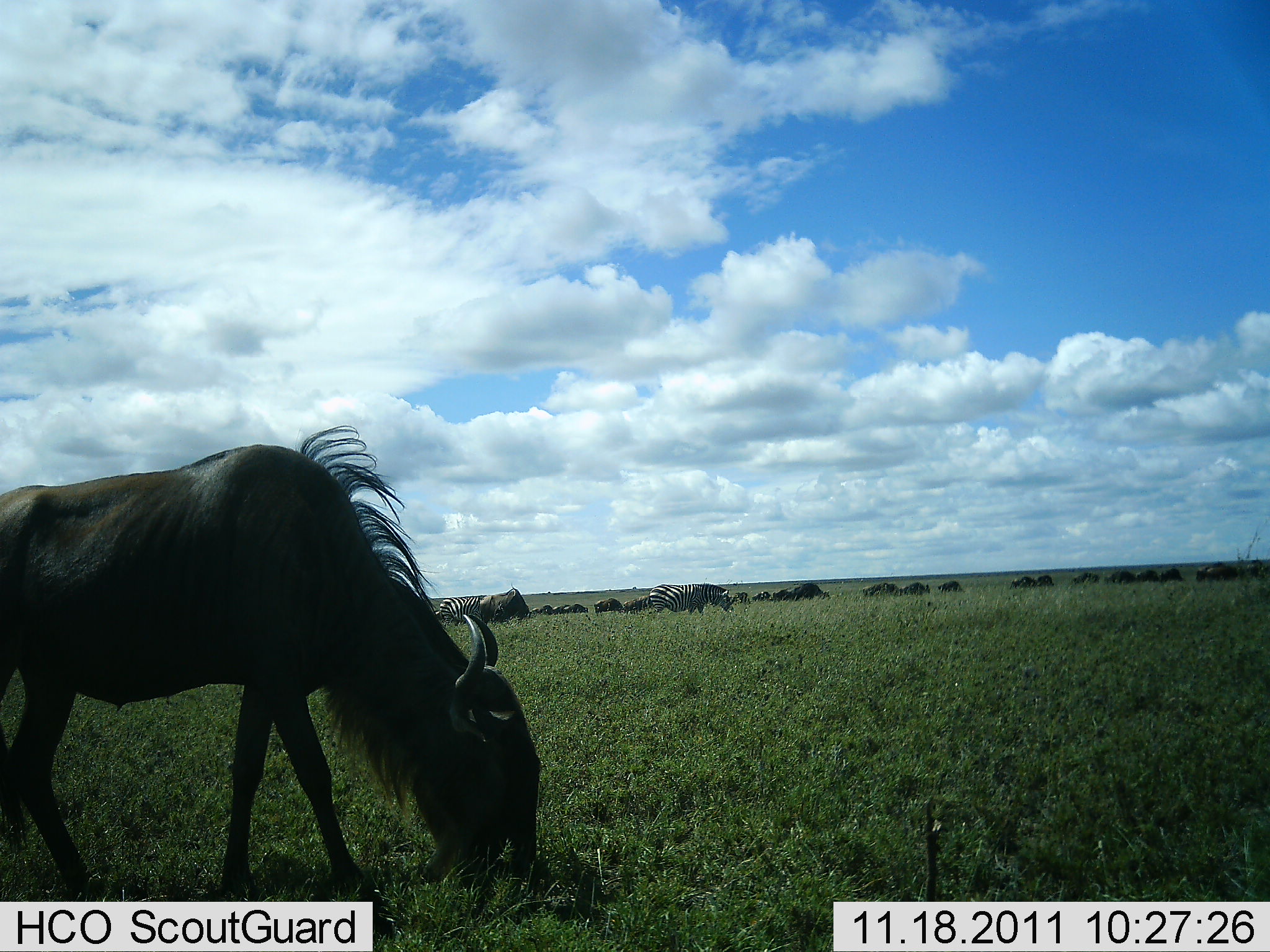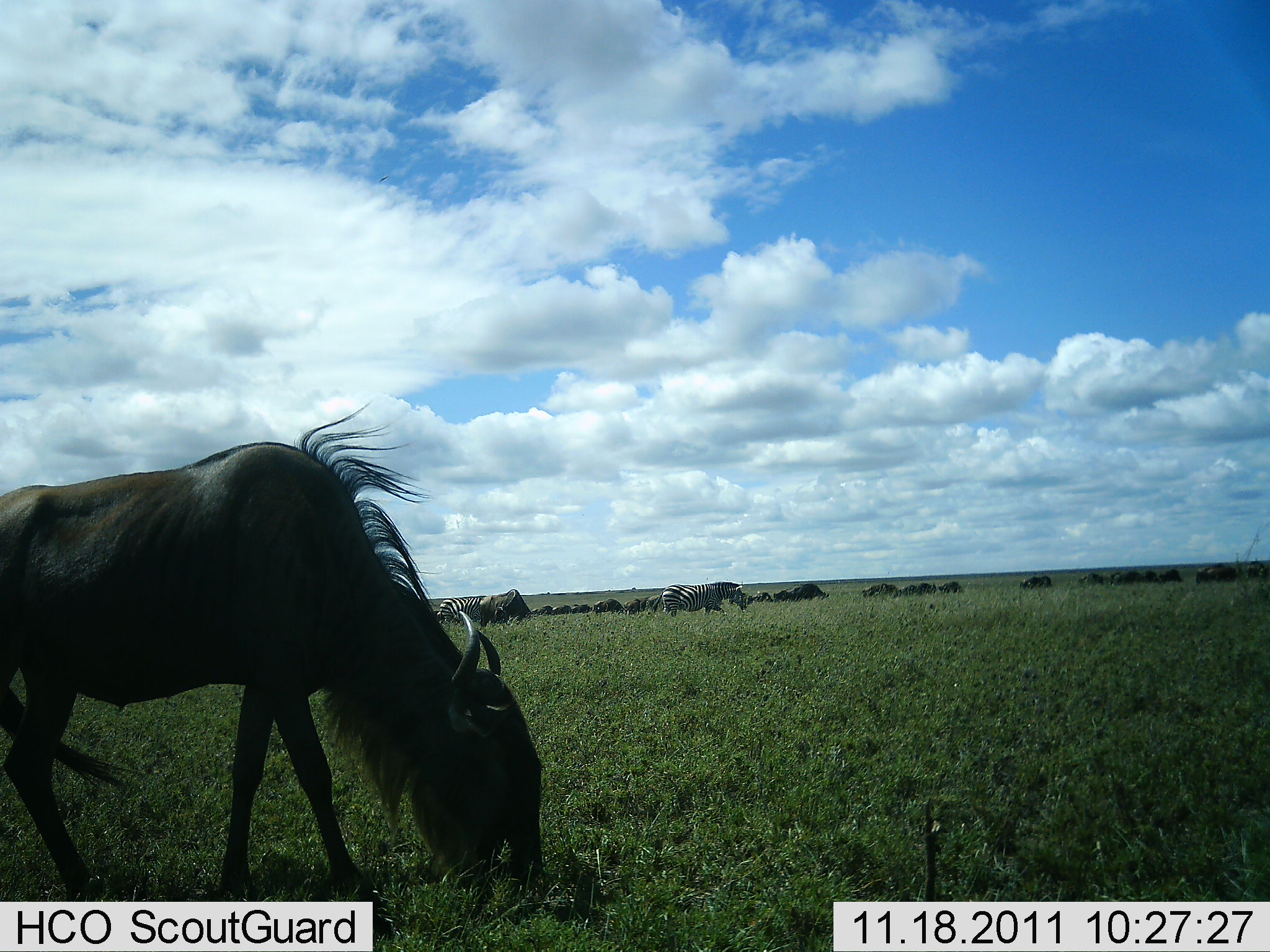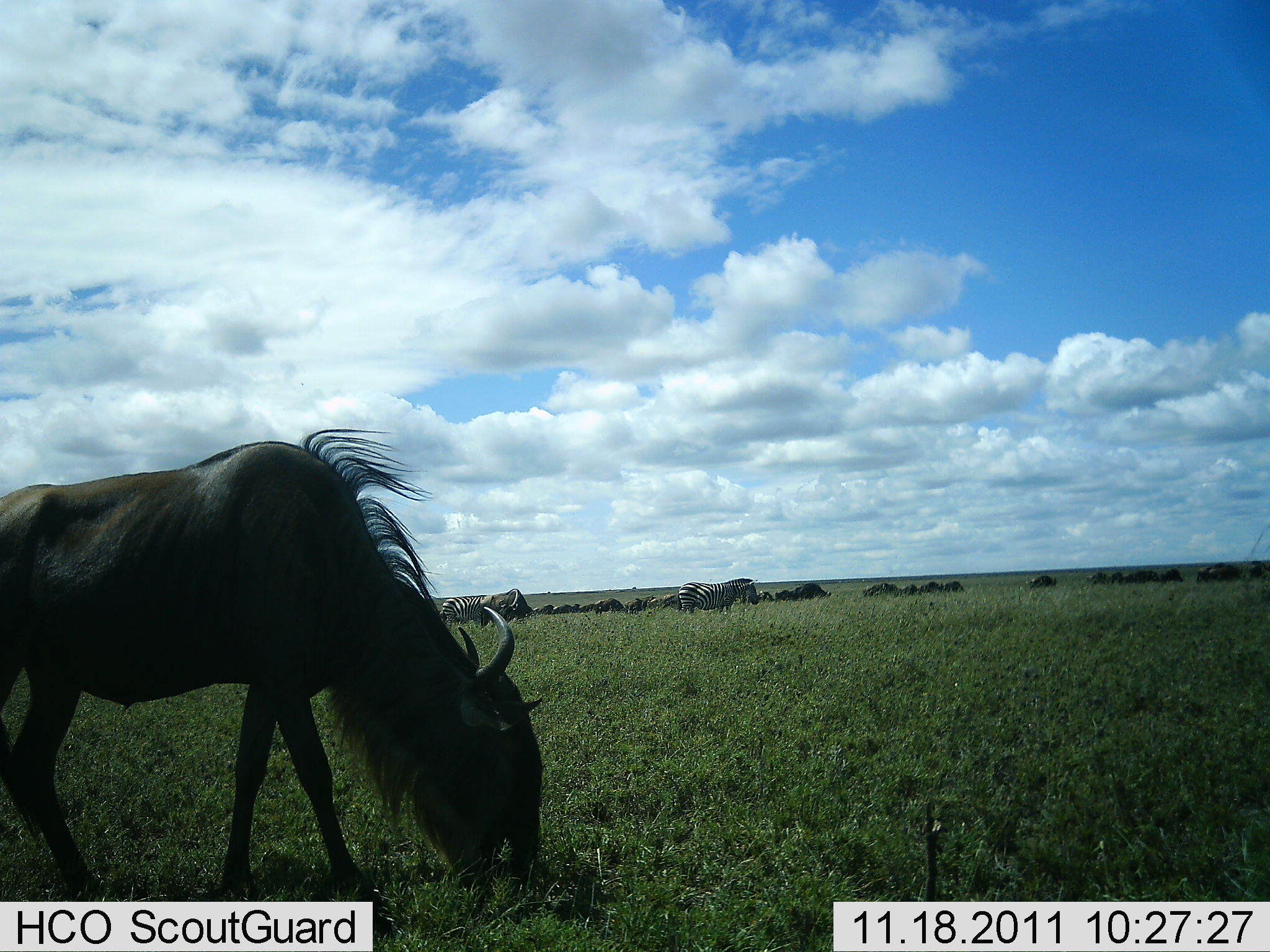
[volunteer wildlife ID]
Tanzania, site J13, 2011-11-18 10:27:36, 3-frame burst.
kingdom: Animalia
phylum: Chordata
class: Mammalia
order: Artiodactyla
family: Bovidae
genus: Connochaetes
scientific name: Connochaetes taurinus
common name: blue wildebeest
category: wildebeest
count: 11-50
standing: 24%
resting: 0%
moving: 24%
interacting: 0%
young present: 0%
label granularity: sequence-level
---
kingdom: Animalia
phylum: Chordata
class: Mammalia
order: Perissodactyla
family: Equidae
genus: Equus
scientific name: Equus quagga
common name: plains zebra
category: zebra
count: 2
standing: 27%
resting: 0%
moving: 55%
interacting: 0%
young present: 0%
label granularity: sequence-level